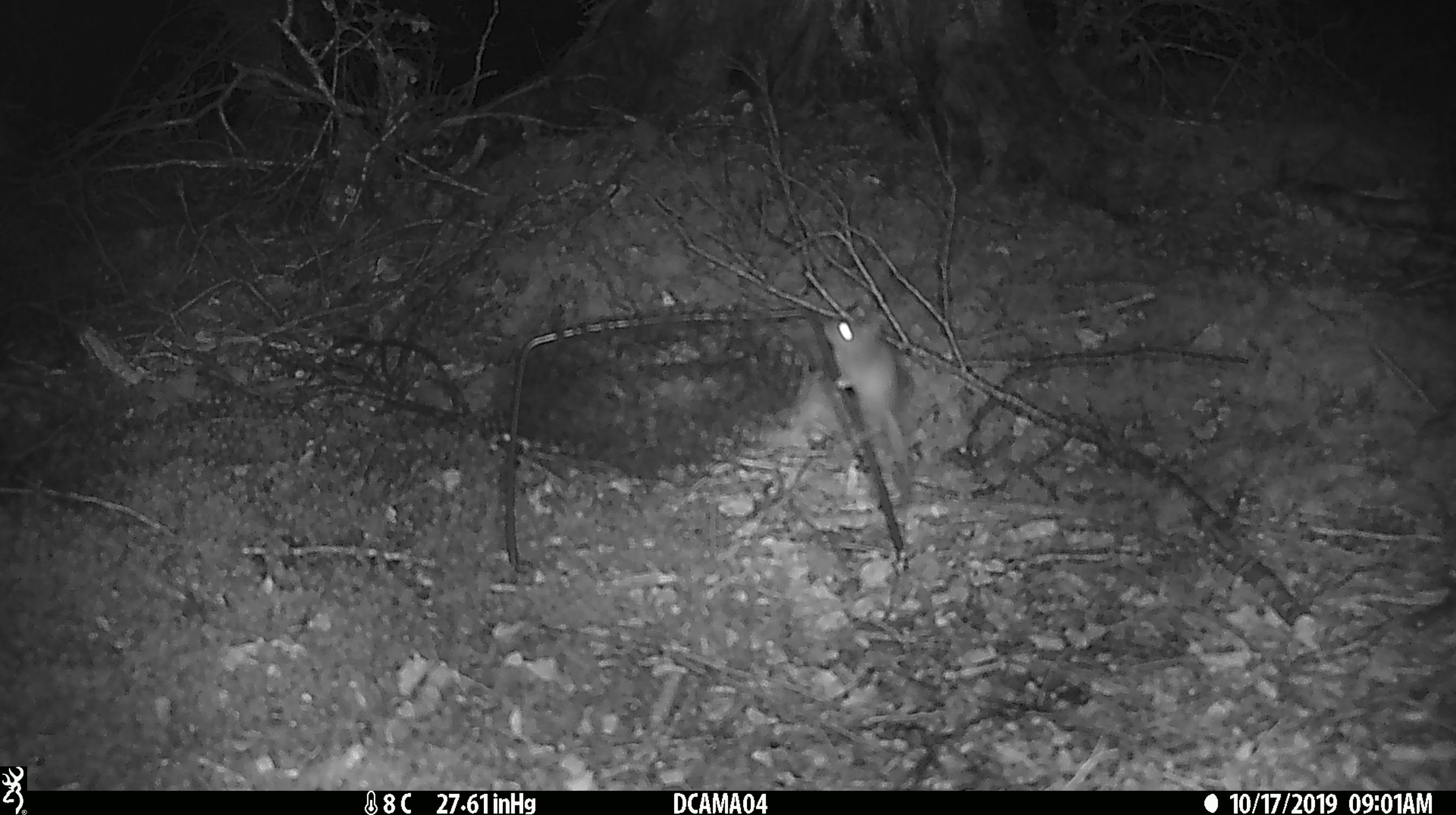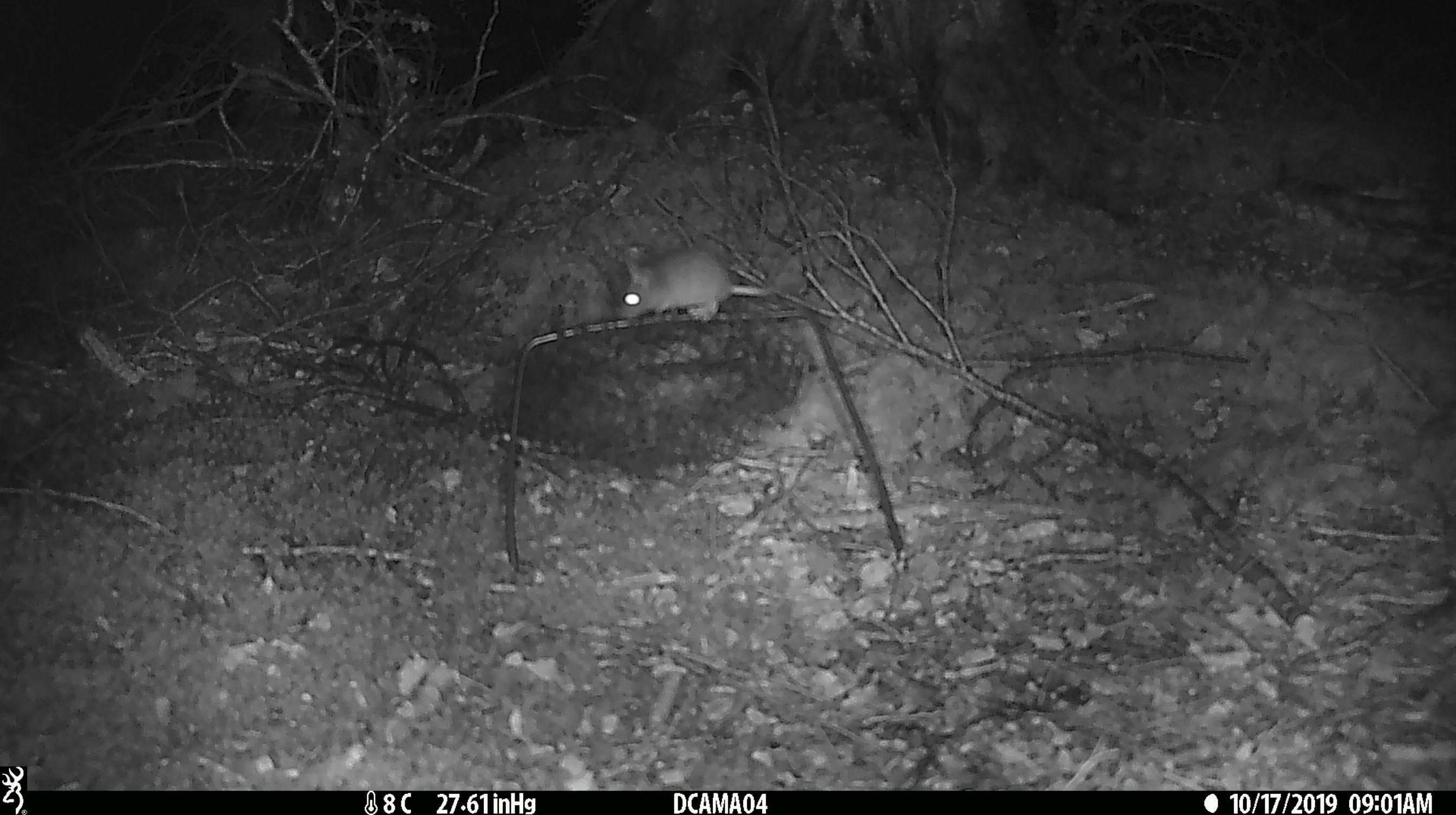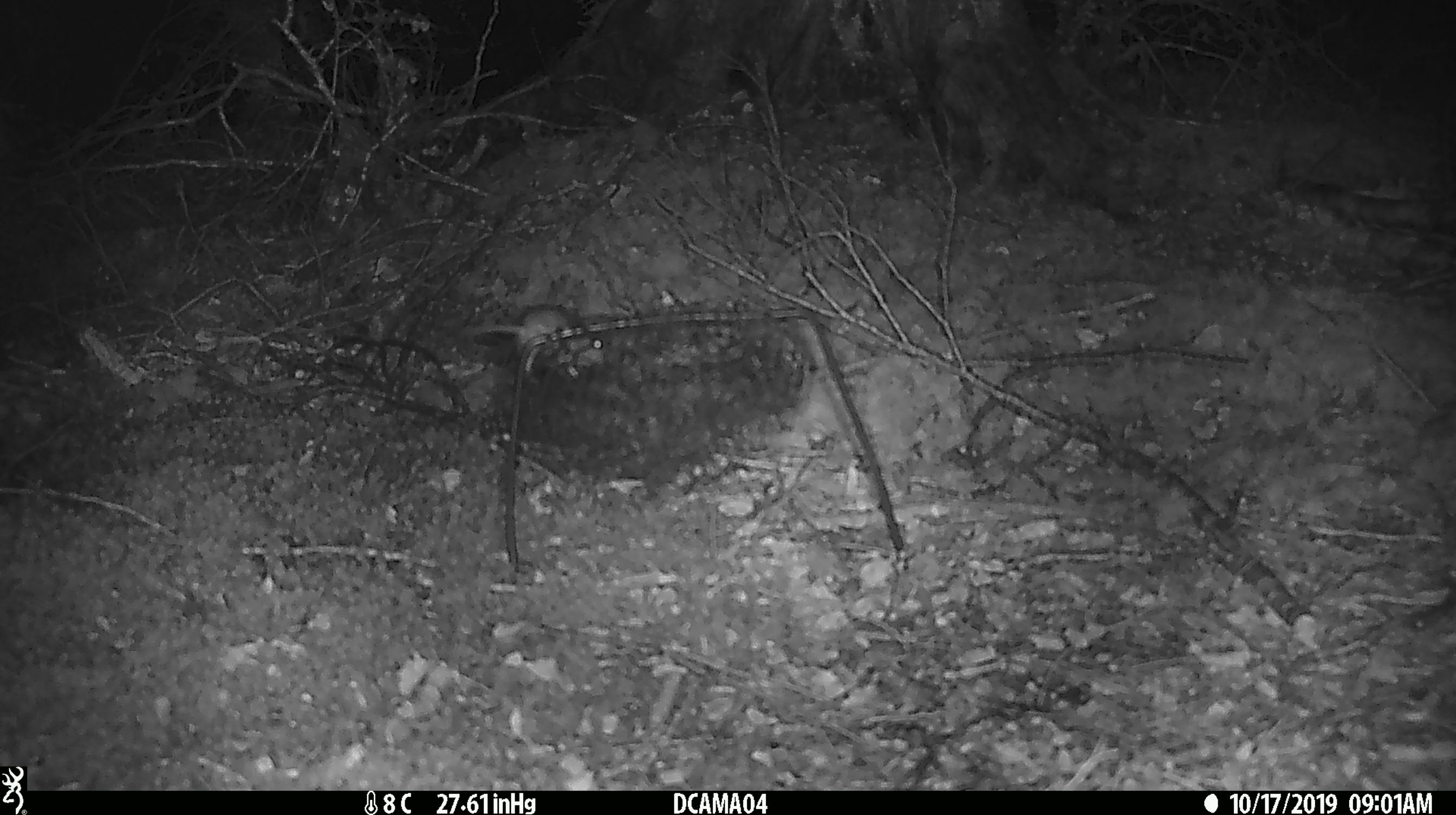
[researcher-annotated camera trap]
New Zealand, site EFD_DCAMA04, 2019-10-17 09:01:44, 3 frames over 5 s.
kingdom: Animalia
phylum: Chordata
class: Mammalia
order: Rodentia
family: Muridae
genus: Mus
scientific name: Mus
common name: mouse